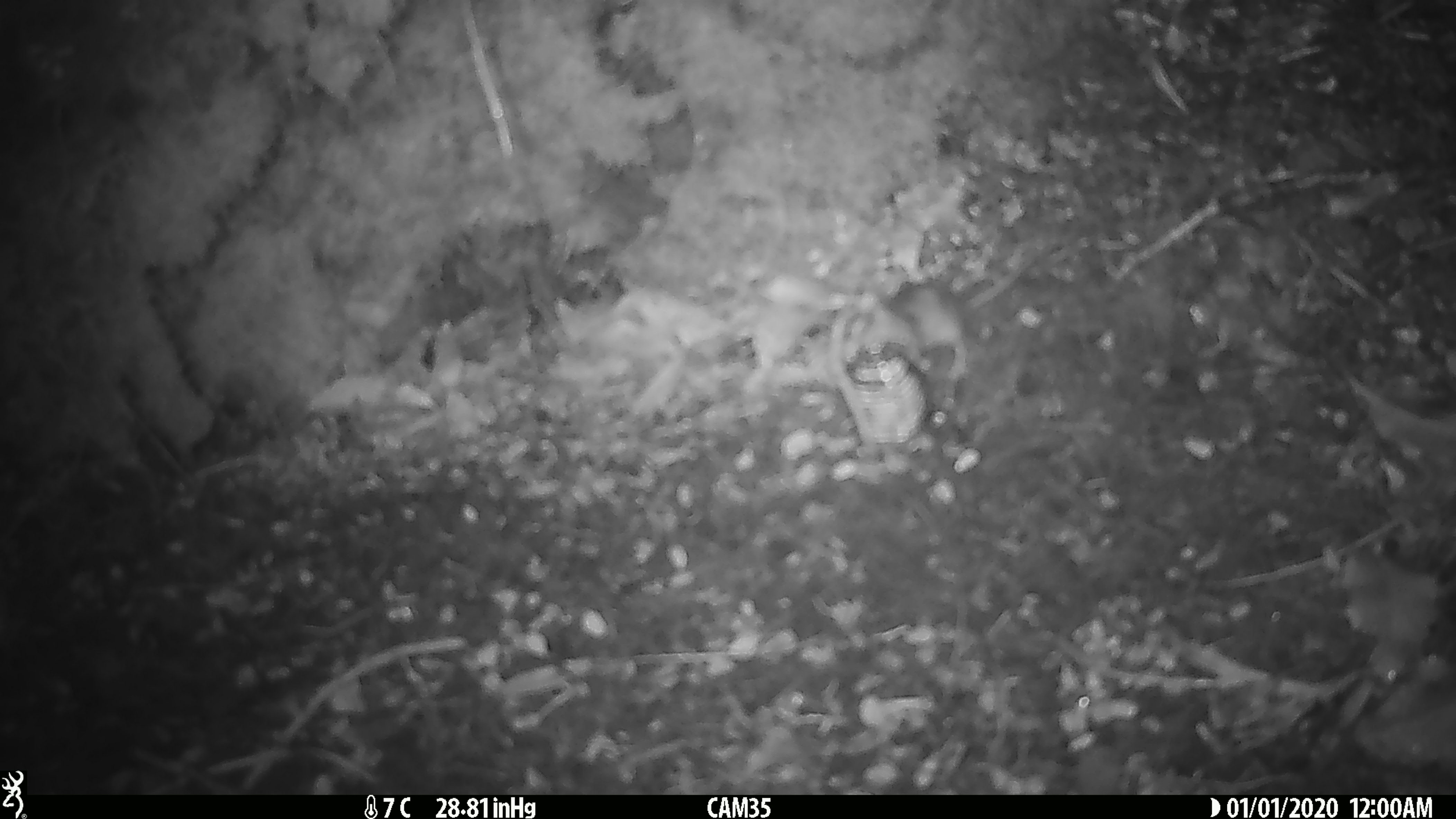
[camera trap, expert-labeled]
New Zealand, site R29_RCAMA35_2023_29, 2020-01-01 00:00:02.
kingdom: Animalia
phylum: Chordata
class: Mammalia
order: Rodentia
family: Muridae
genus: Mus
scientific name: Mus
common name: mouse